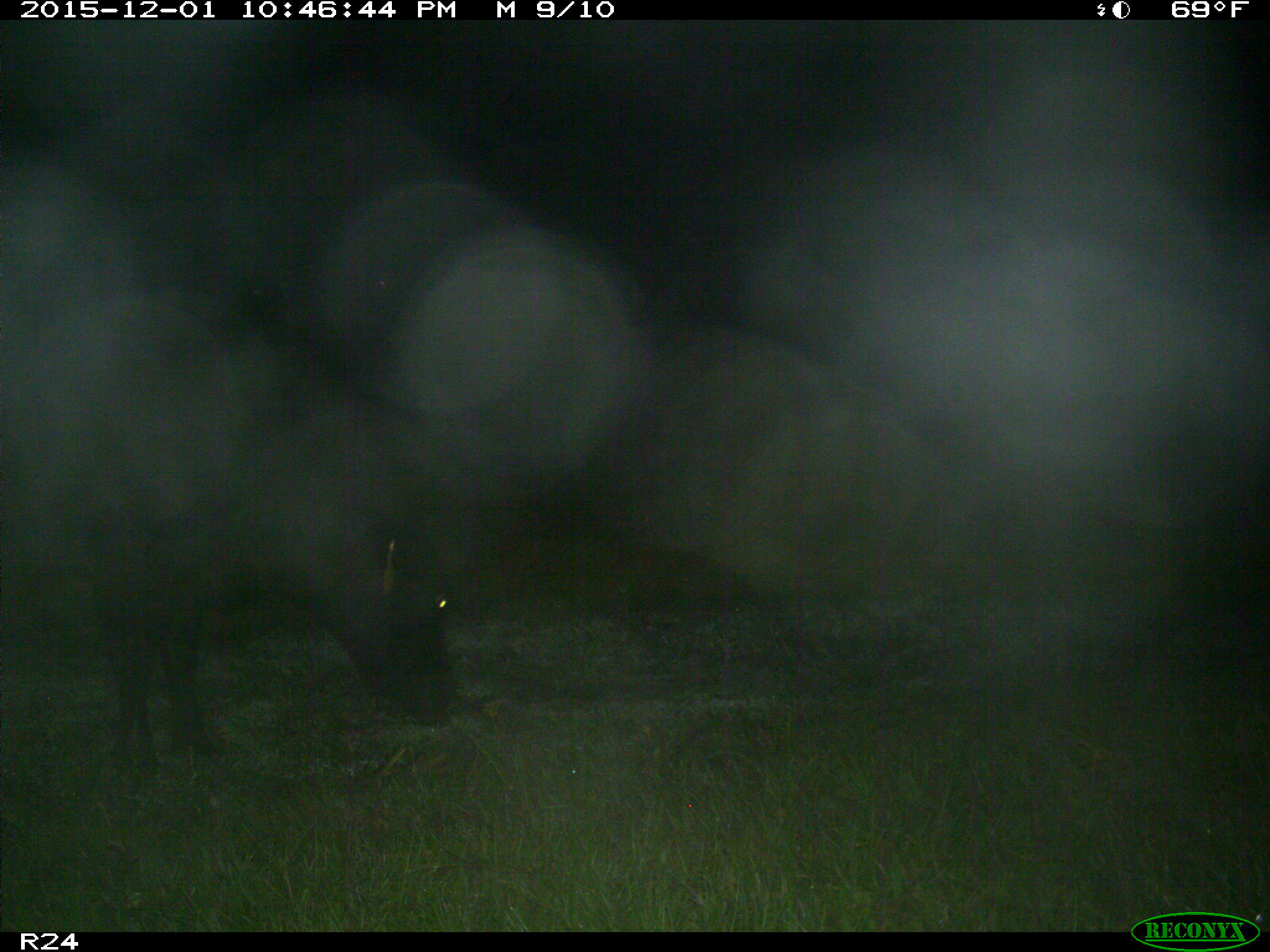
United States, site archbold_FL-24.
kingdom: Animalia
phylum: Chordata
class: Mammalia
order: Artiodactyla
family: Bovidae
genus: Bos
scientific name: Bos taurus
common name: domestic cow